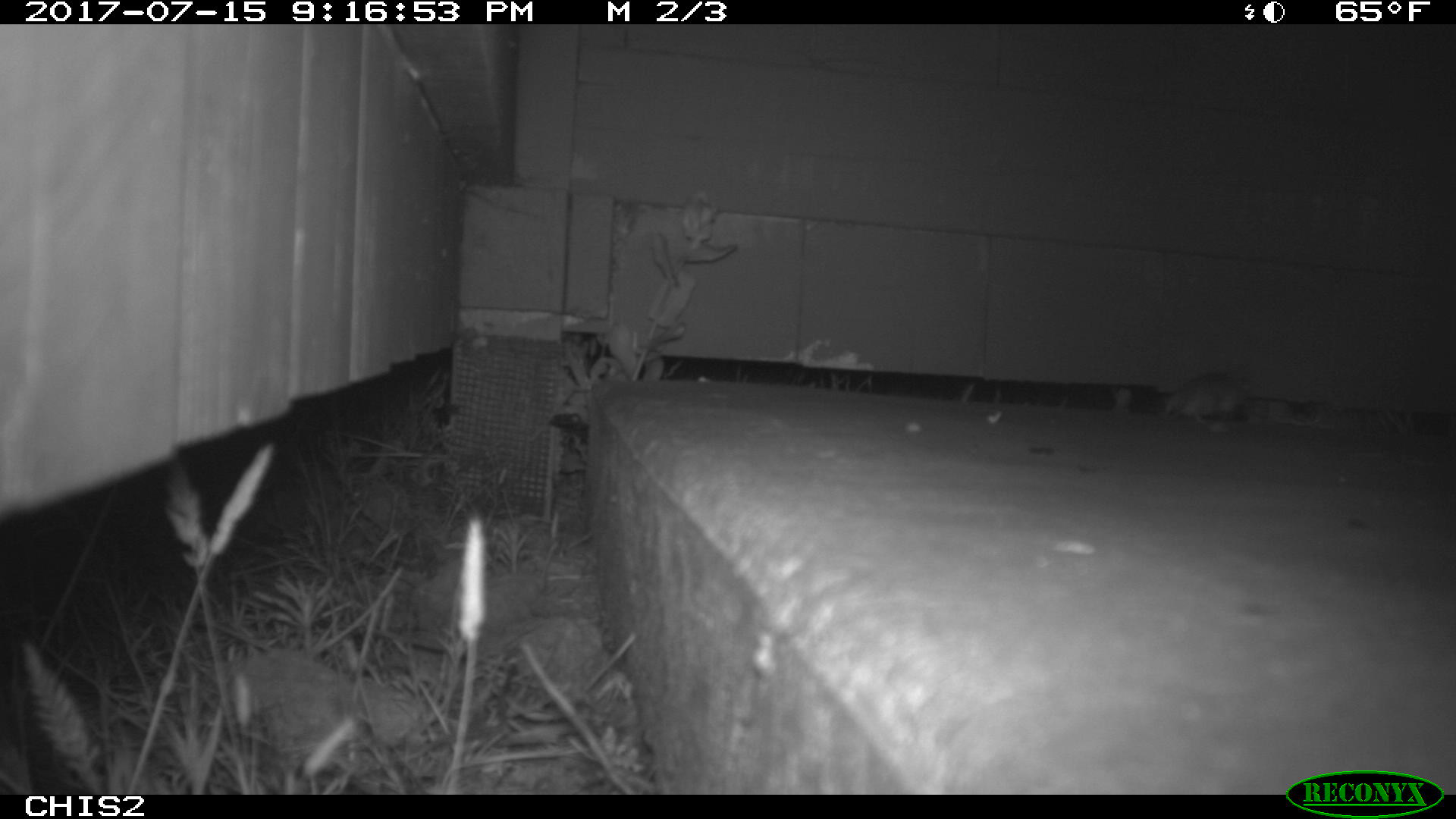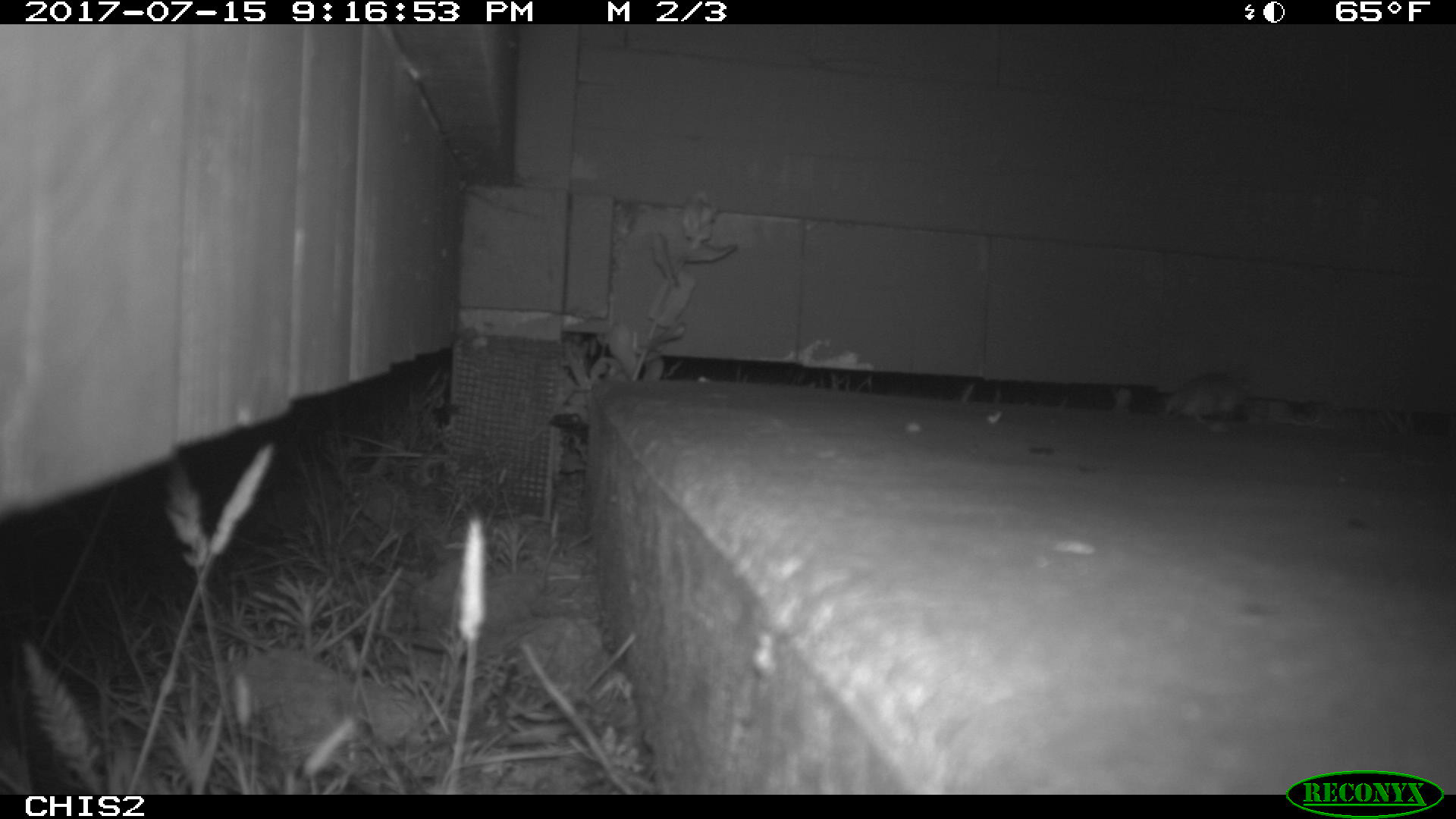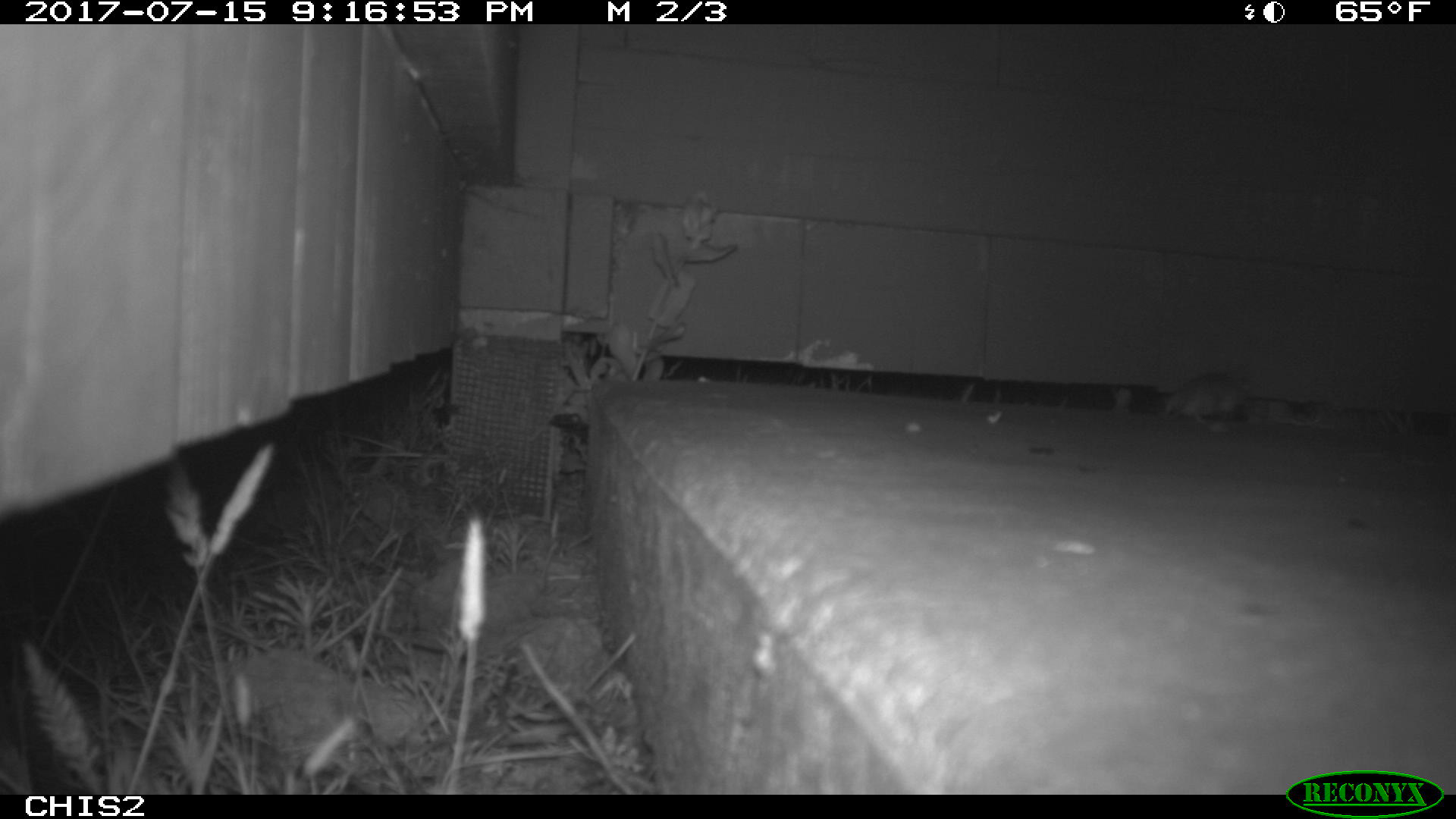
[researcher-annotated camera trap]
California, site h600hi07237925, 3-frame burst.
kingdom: Animalia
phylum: Chordata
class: Mammalia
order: Rodentia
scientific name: Rodentia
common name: rodent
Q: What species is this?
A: Rodent (Rodentia).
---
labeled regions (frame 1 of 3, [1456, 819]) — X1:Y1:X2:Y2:
rodent: 1161:370:1252:426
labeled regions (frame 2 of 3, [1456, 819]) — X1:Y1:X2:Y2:
rodent: 1159:372:1250:427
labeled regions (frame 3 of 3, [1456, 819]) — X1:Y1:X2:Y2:
rodent: 1163:373:1254:417; 1269:399:1320:425